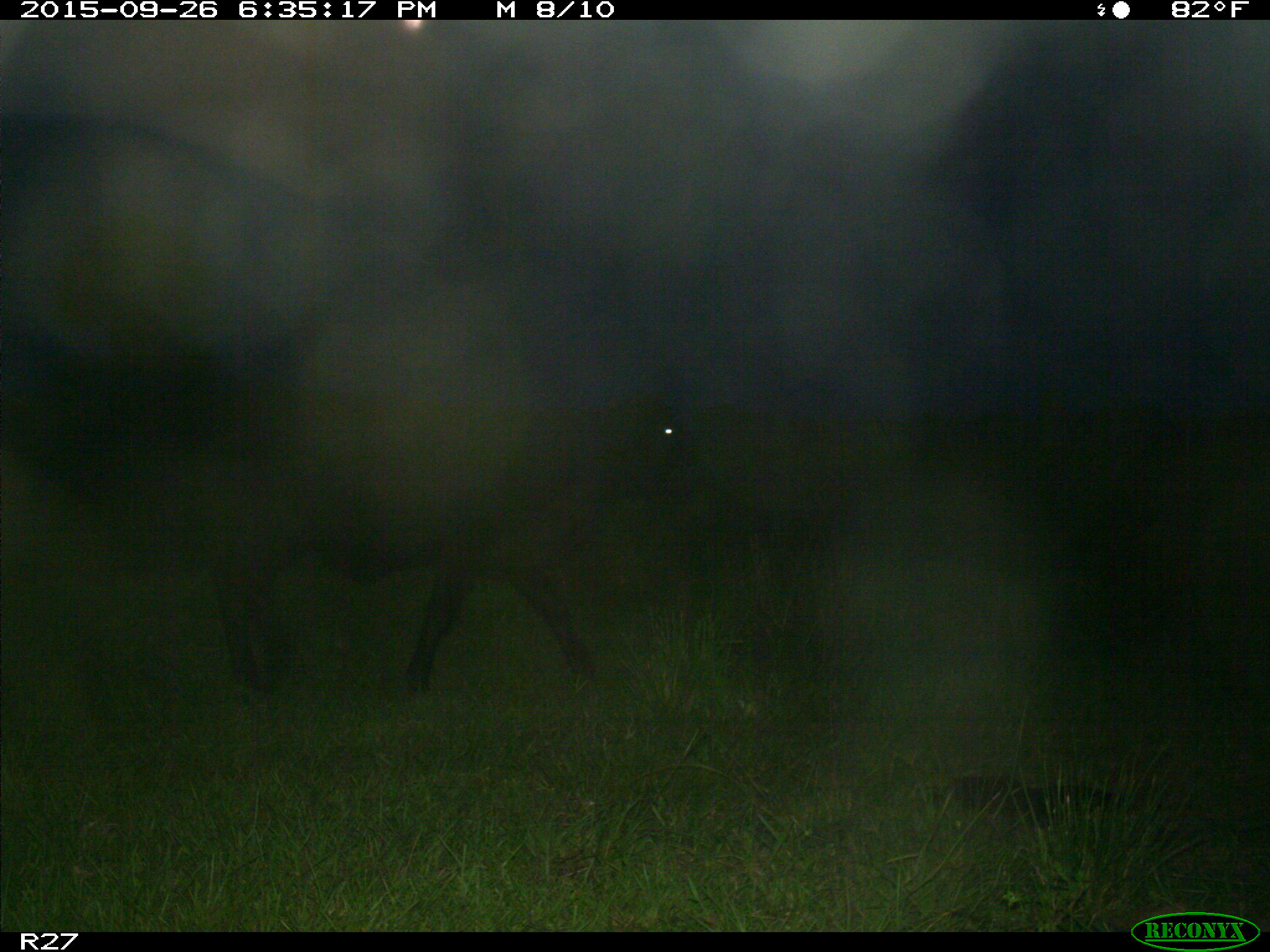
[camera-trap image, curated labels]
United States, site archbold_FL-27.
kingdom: Animalia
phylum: Chordata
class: Mammalia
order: Artiodactyla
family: Bovidae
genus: Bos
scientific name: Bos taurus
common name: domestic cow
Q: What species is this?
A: Bos taurus (domestic cow).